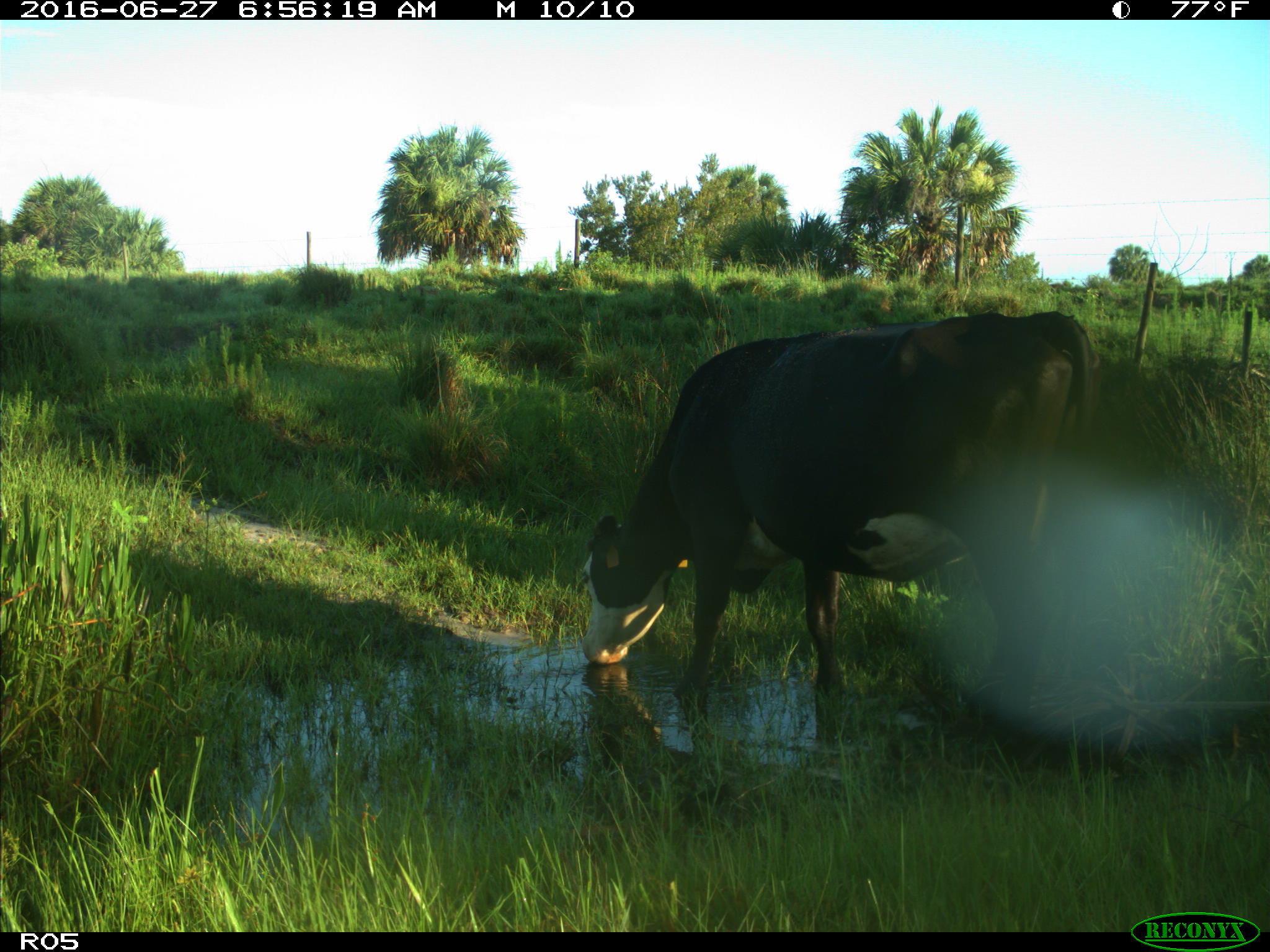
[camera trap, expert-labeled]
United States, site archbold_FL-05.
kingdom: Animalia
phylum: Chordata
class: Mammalia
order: Artiodactyla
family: Bovidae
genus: Bos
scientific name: Bos taurus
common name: domestic cow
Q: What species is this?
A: Bos taurus (domestic cow).